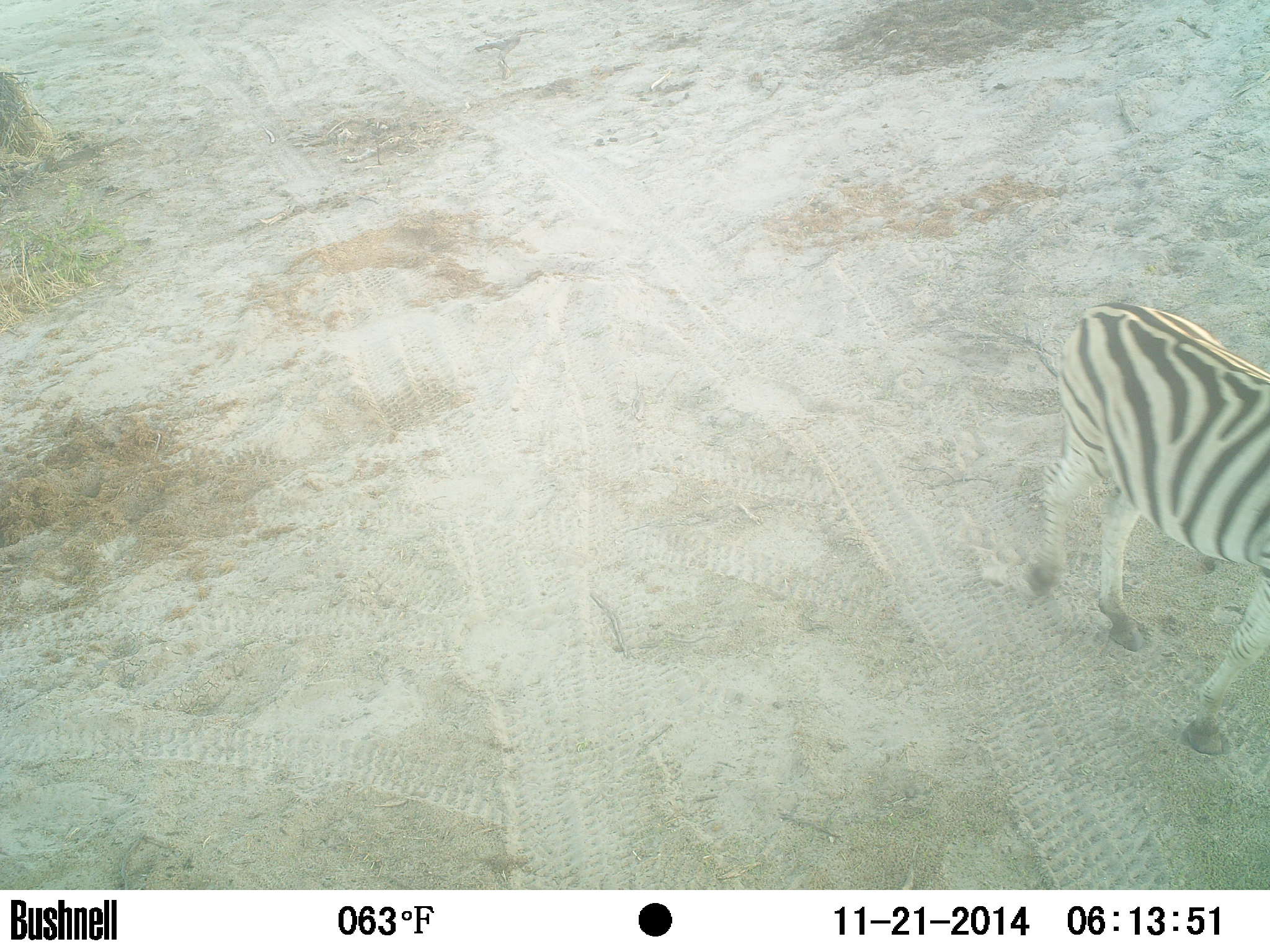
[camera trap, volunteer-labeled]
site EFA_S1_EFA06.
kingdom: Animalia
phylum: Chordata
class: Mammalia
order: Perissodactyla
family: Equidae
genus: Equus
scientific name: Equus quagga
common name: plains zebra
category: zebraplains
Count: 1.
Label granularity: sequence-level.